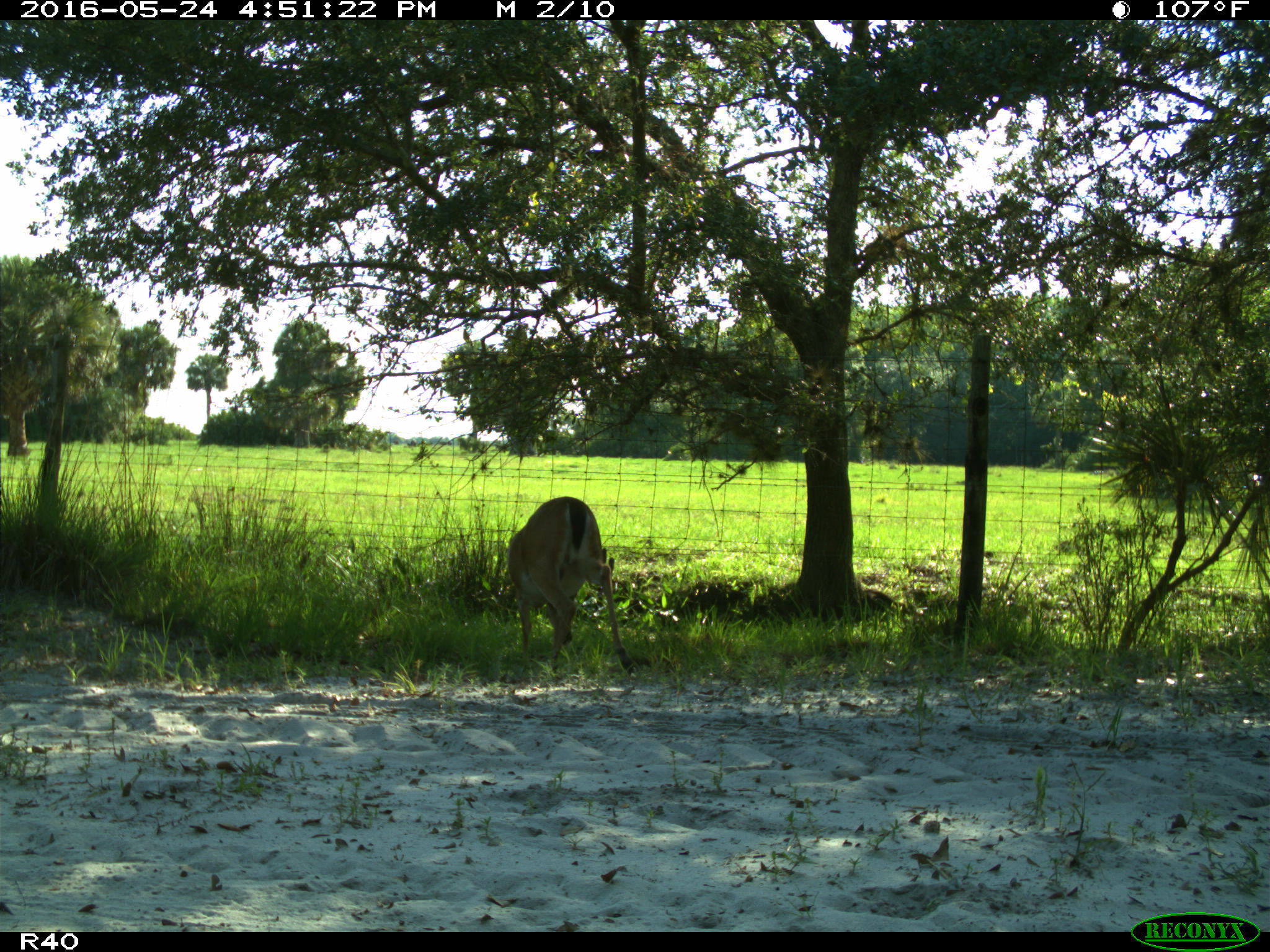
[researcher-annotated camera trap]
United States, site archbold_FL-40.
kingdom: Animalia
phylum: Chordata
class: Mammalia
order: Artiodactyla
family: Cervidae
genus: Odocoileus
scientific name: Odocoileus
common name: deer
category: unidentified deer